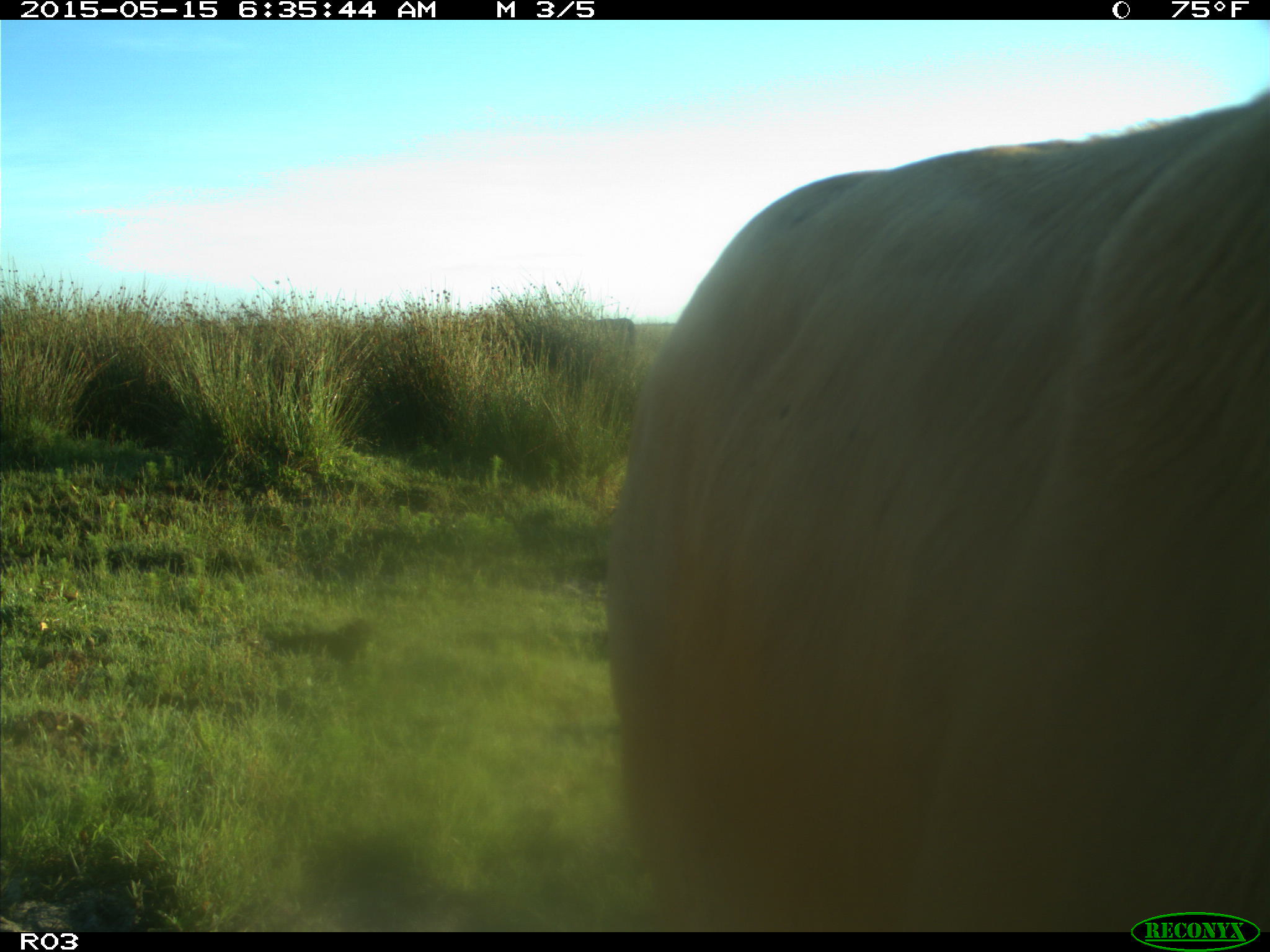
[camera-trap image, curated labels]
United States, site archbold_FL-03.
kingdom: Animalia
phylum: Chordata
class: Mammalia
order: Artiodactyla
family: Bovidae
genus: Bos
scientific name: Bos taurus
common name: domestic cow